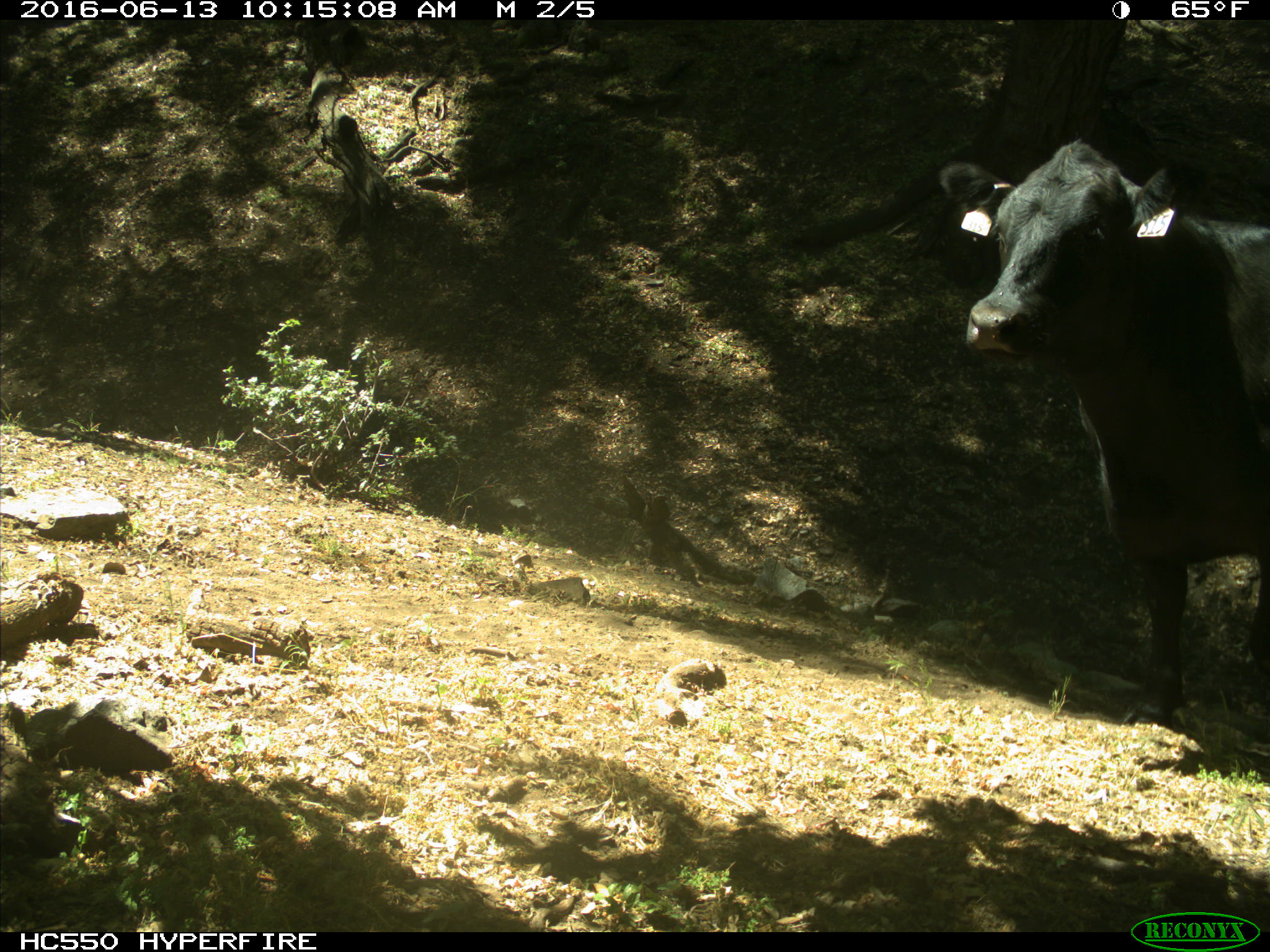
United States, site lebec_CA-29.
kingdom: Animalia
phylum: Chordata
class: Mammalia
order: Artiodactyla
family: Bovidae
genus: Bos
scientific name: Bos taurus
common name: domestic cow